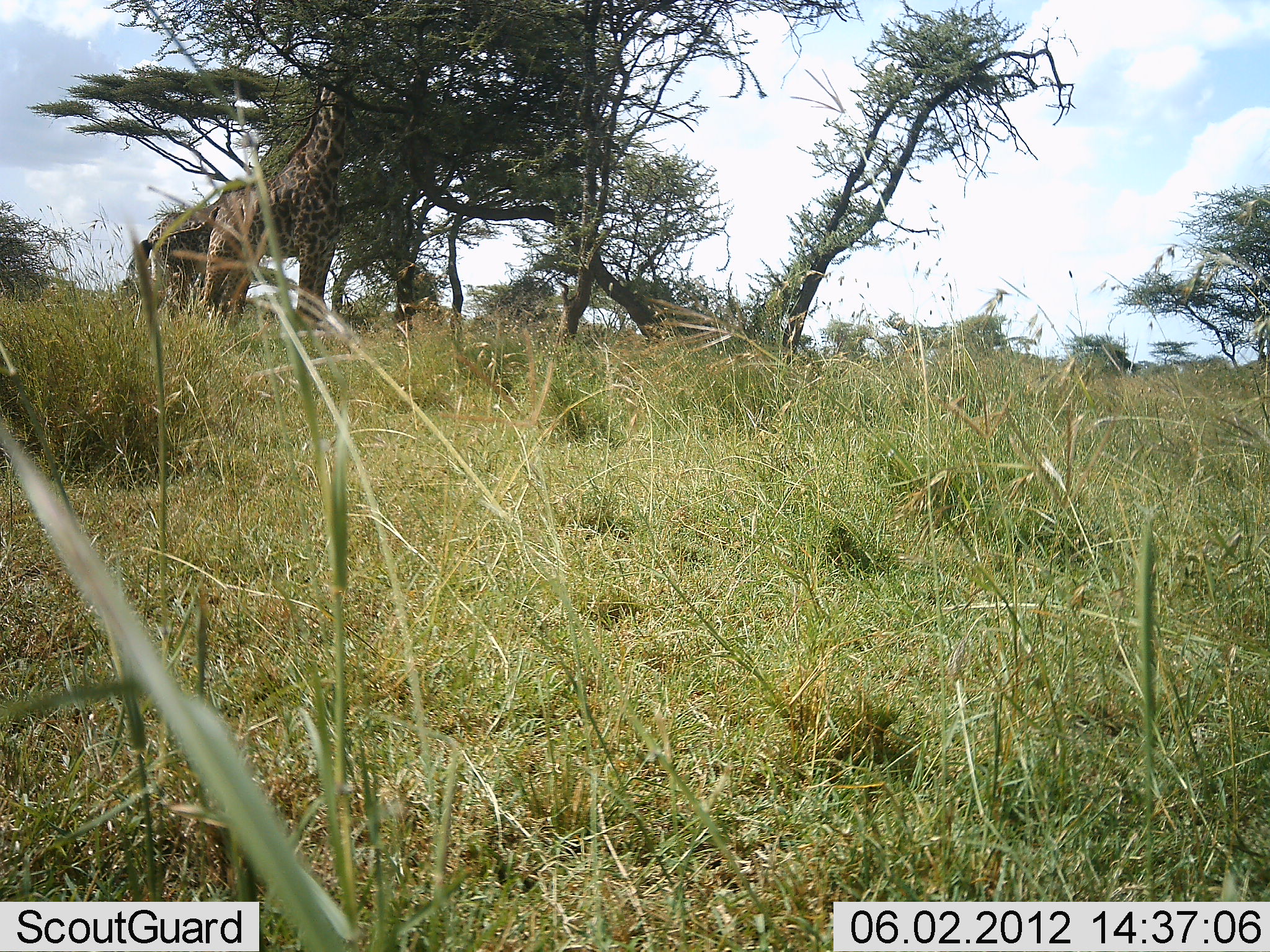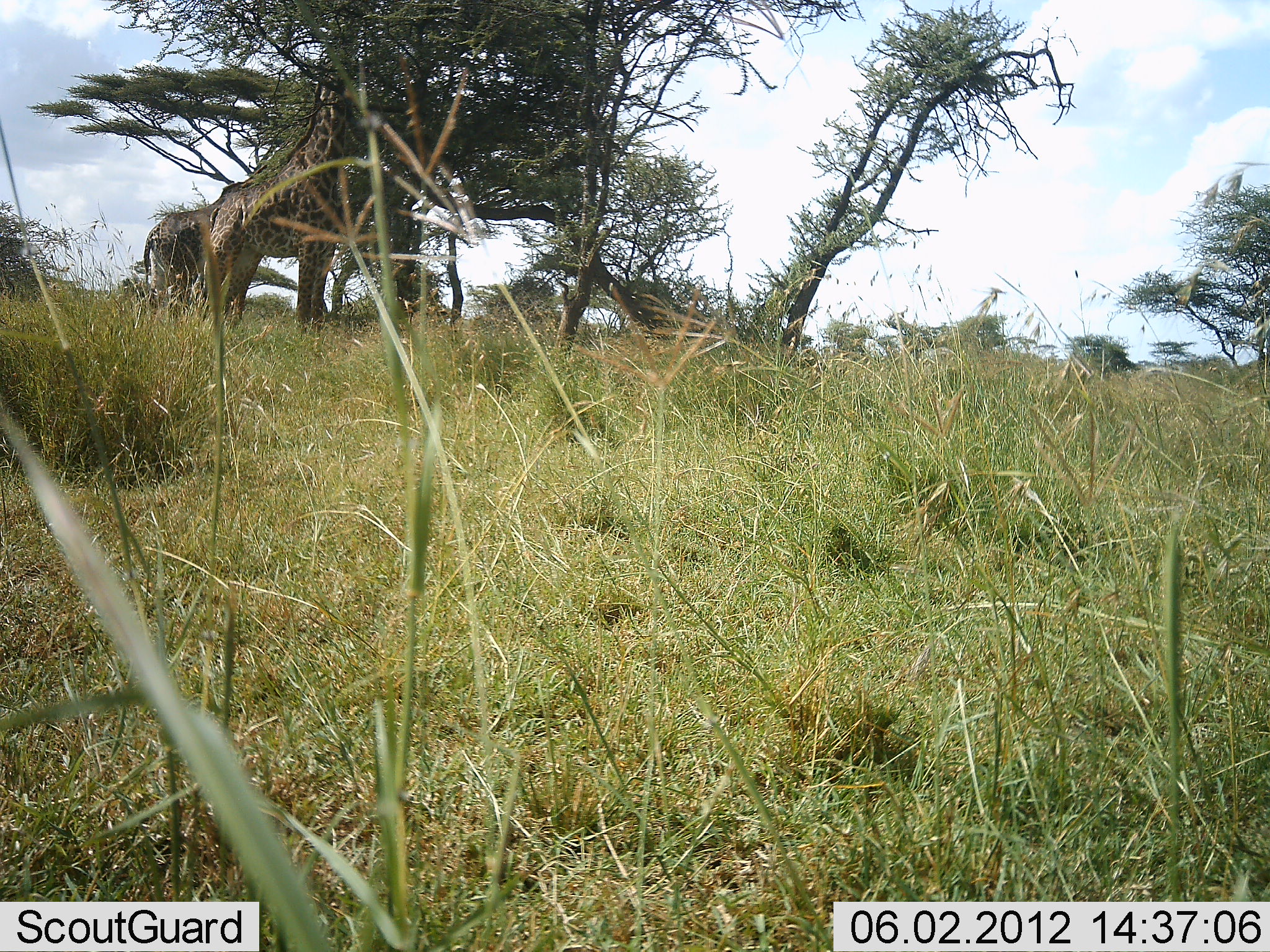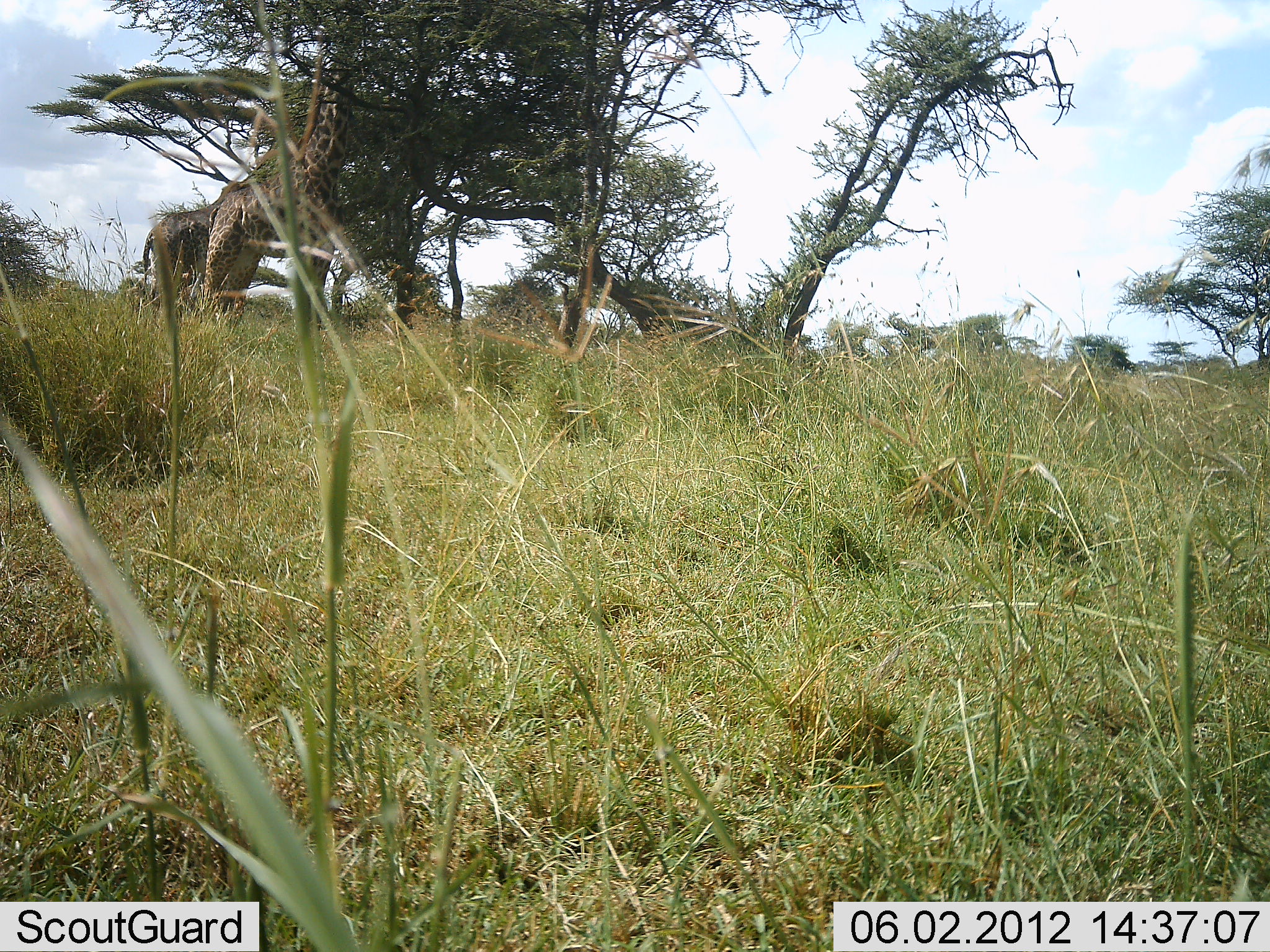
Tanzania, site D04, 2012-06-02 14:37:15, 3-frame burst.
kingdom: Animalia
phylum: Chordata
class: Mammalia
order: Artiodactyla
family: Giraffidae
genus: Giraffa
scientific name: Giraffa camelopardalis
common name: giraffe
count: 2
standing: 40%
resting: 0%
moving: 0%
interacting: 0%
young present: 0%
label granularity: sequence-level